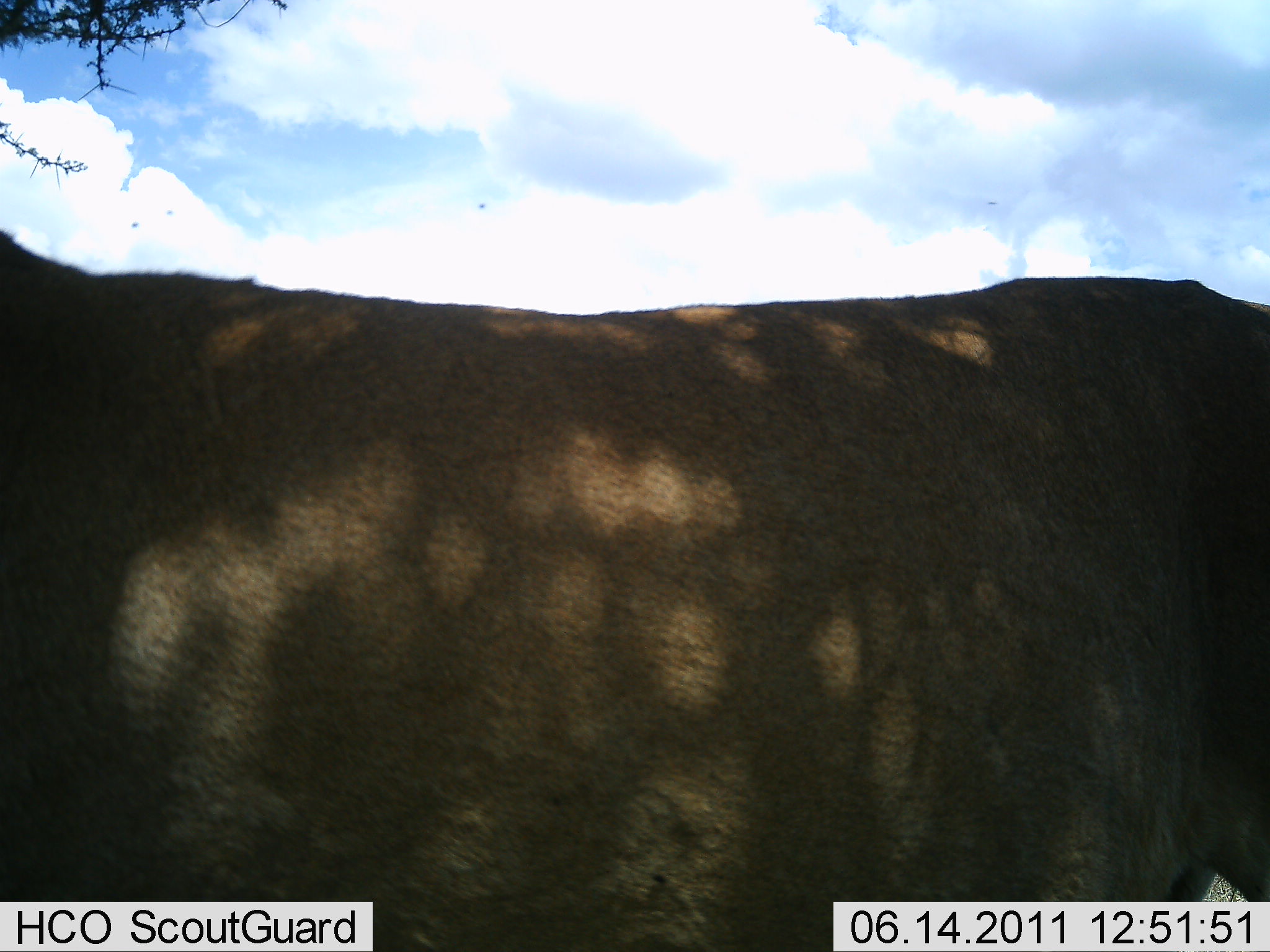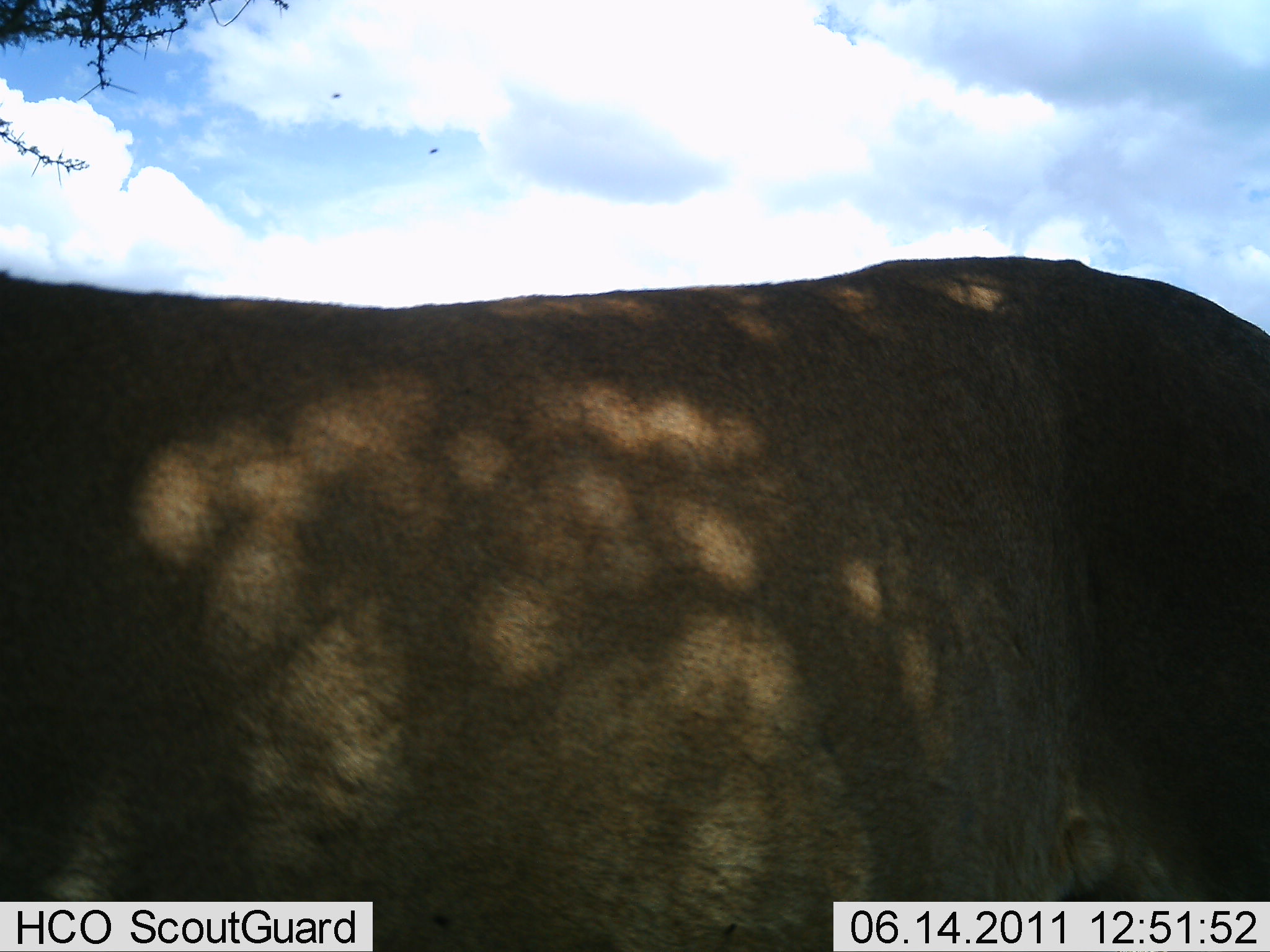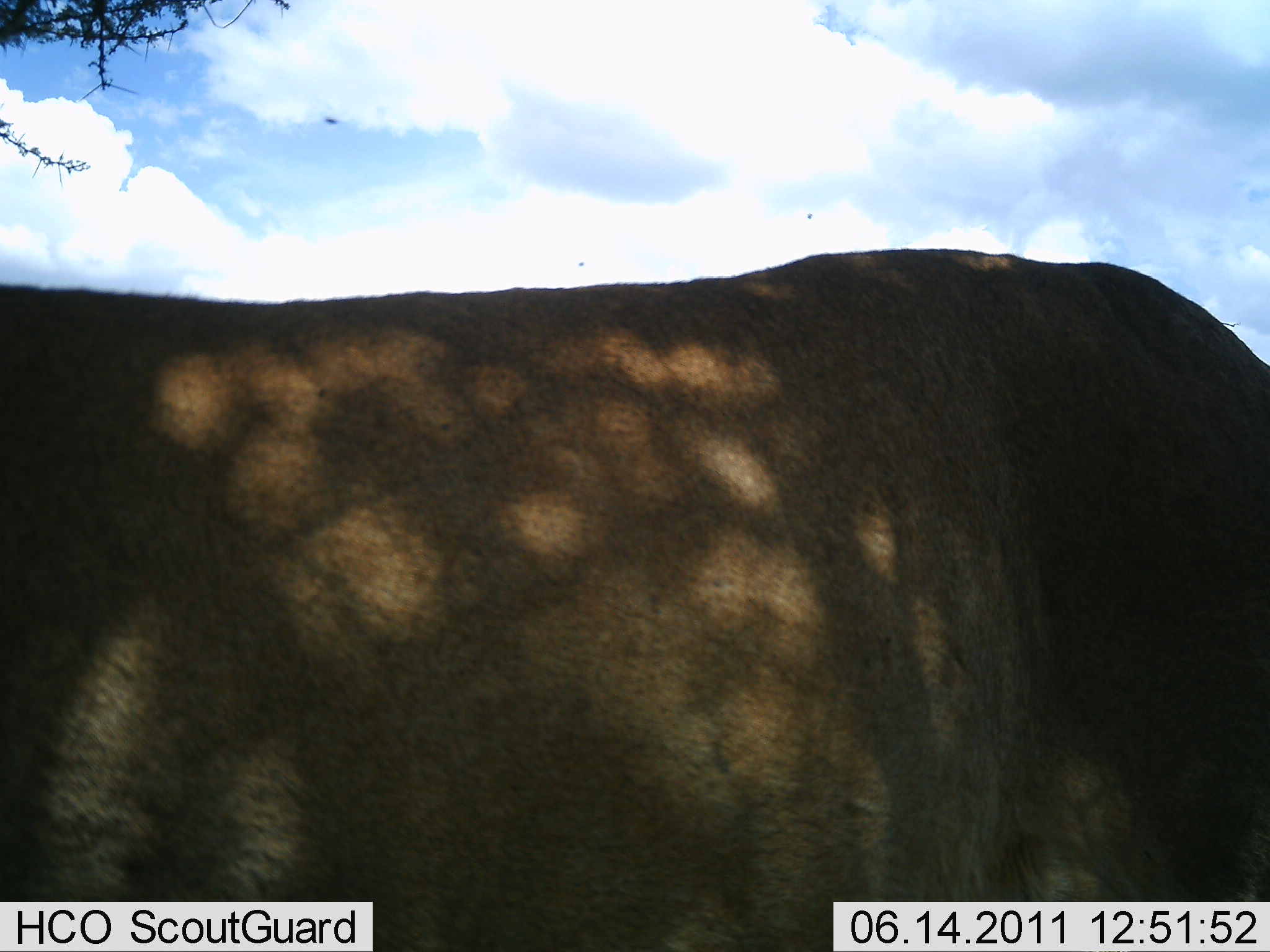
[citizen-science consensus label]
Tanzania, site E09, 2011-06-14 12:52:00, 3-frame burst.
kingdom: Animalia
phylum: Chordata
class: Mammalia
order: Artiodactyla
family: Bovidae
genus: Connochaetes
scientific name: Connochaetes taurinus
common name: blue wildebeest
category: wildebeest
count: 1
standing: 100%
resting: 0%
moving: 0%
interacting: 0%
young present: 0%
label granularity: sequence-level